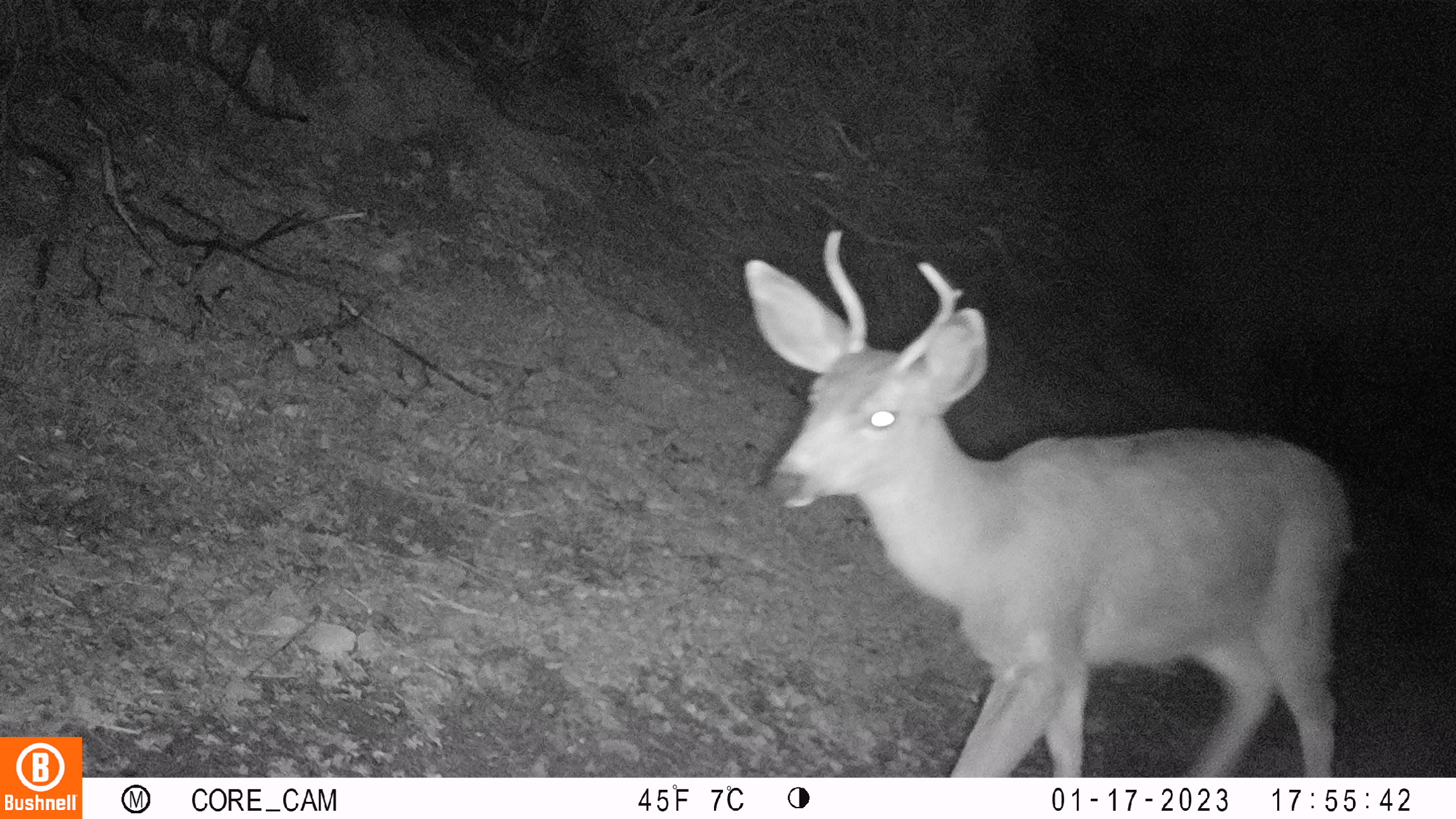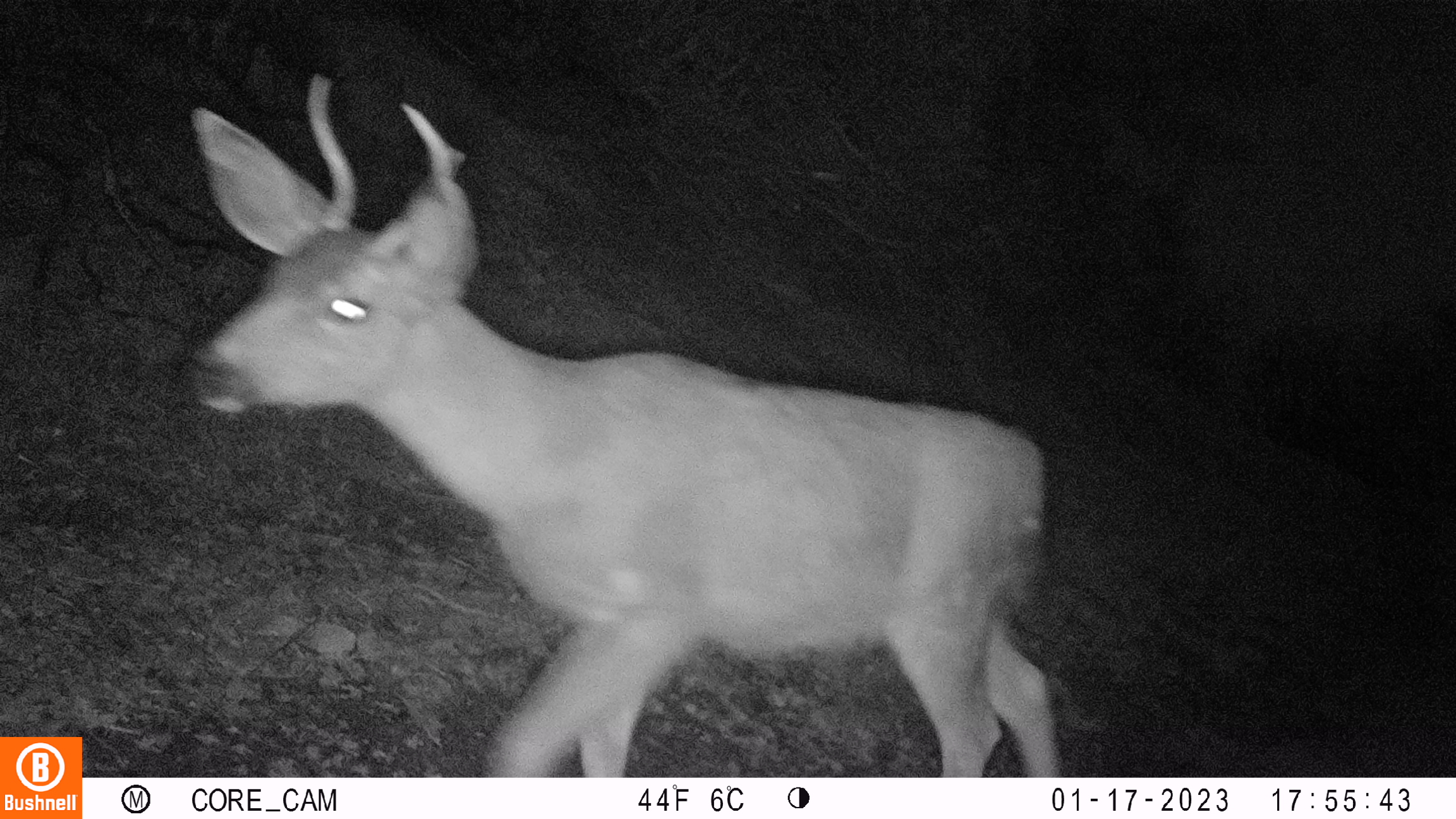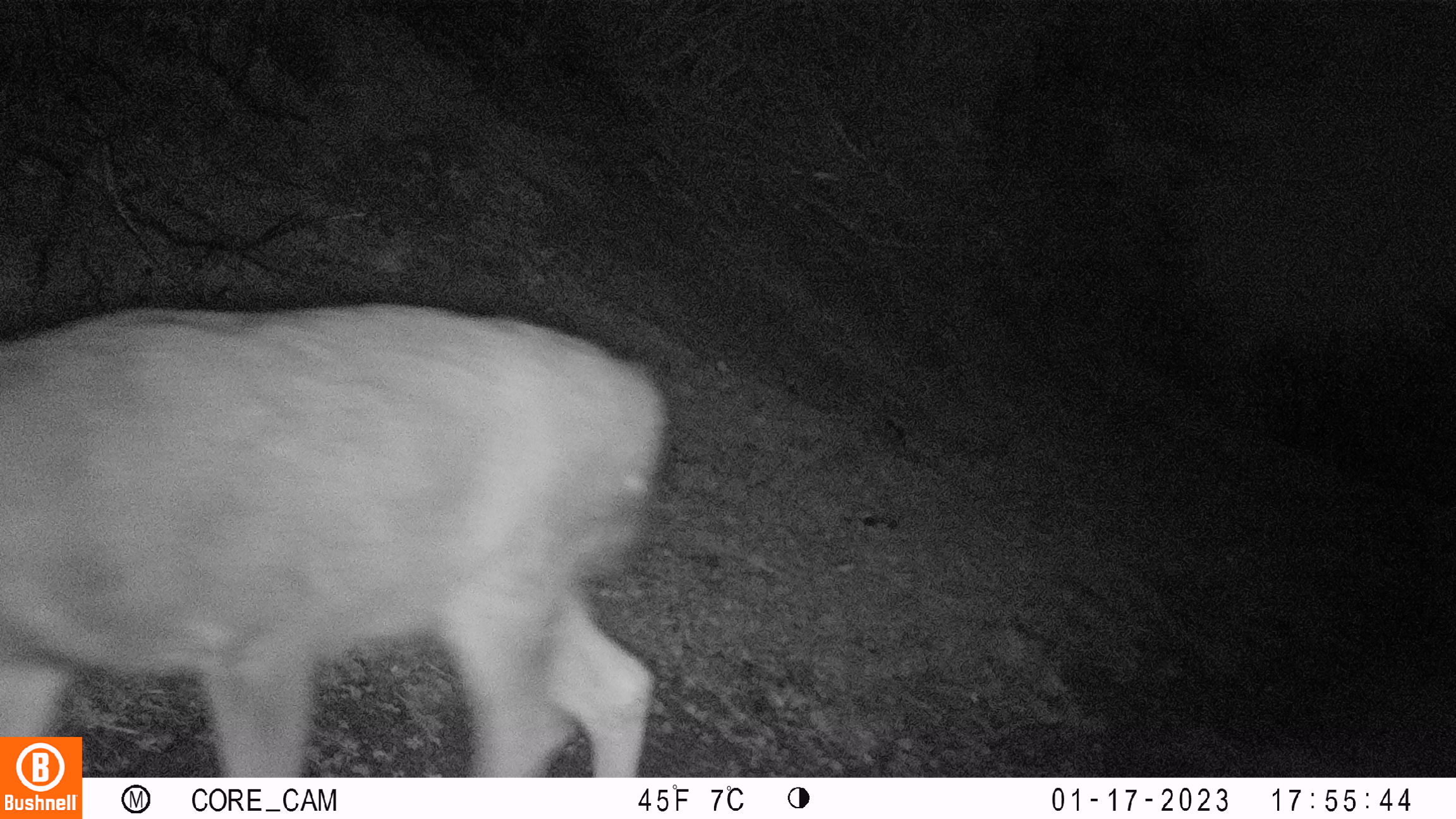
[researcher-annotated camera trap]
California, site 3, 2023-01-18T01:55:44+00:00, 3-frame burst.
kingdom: Animalia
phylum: Chordata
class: Mammalia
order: Artiodactyla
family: Cervidae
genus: Odocoileus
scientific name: Odocoileus hemionus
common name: mule deer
Mule deer (Odocoileus hemionus).